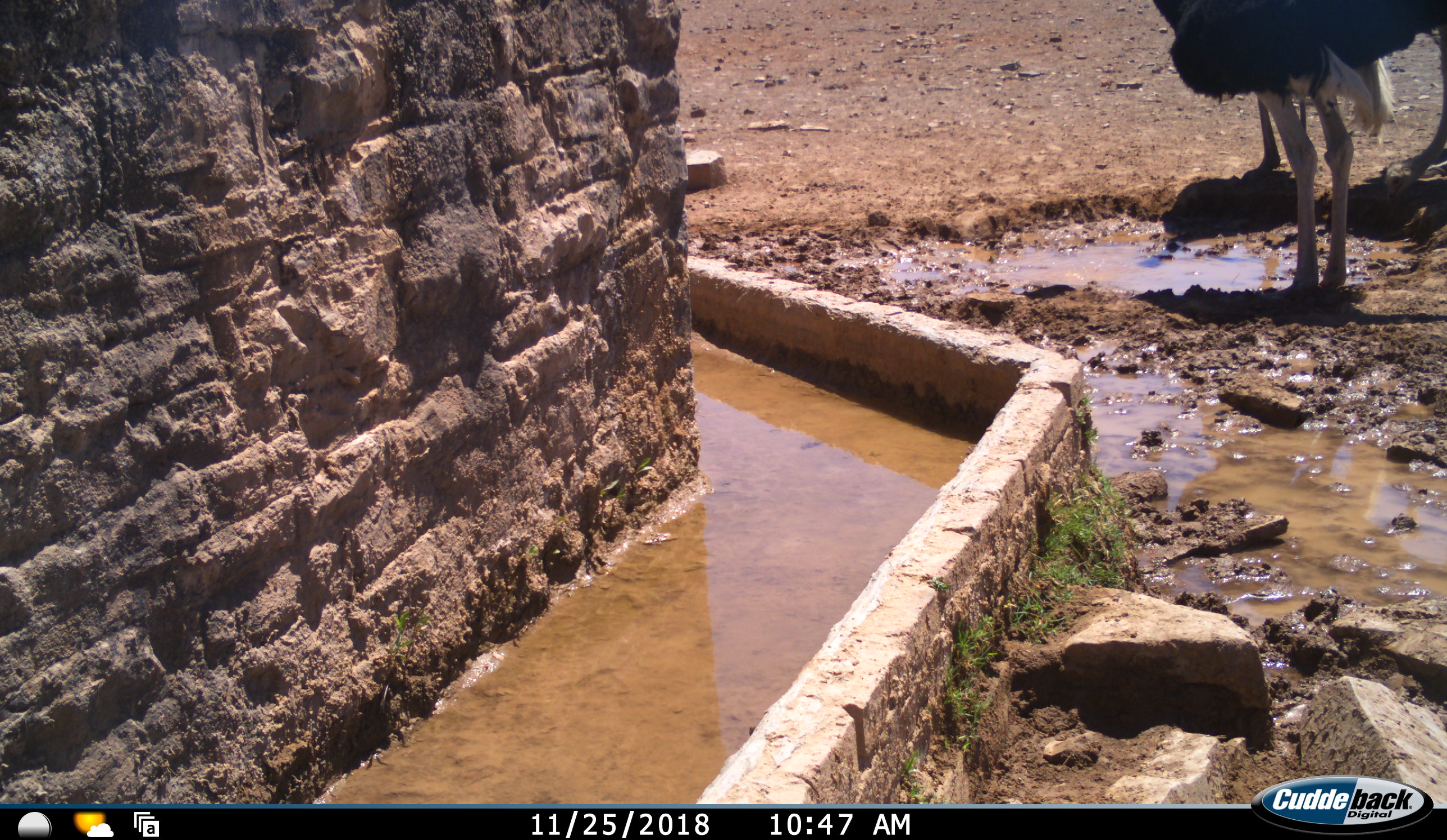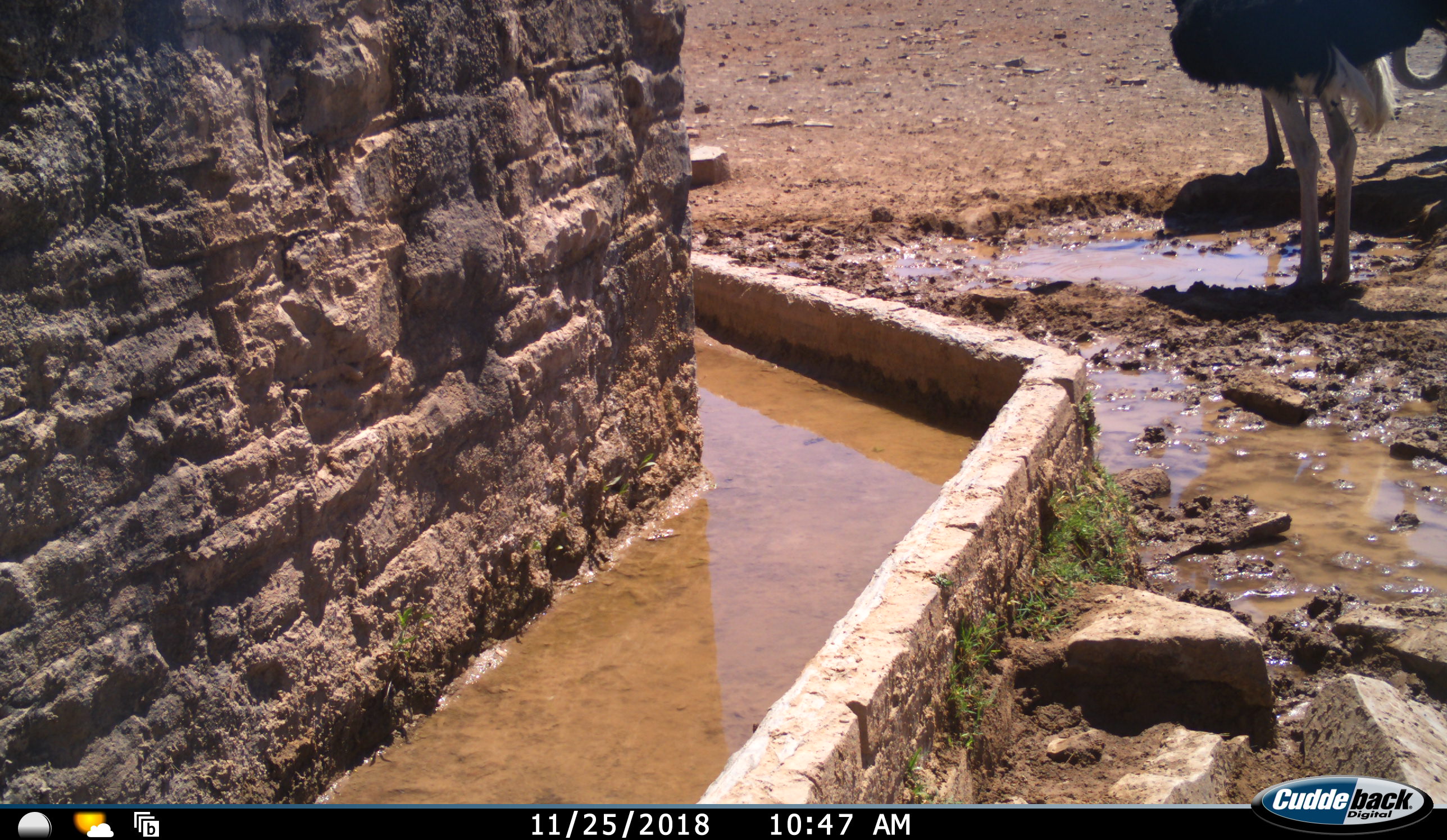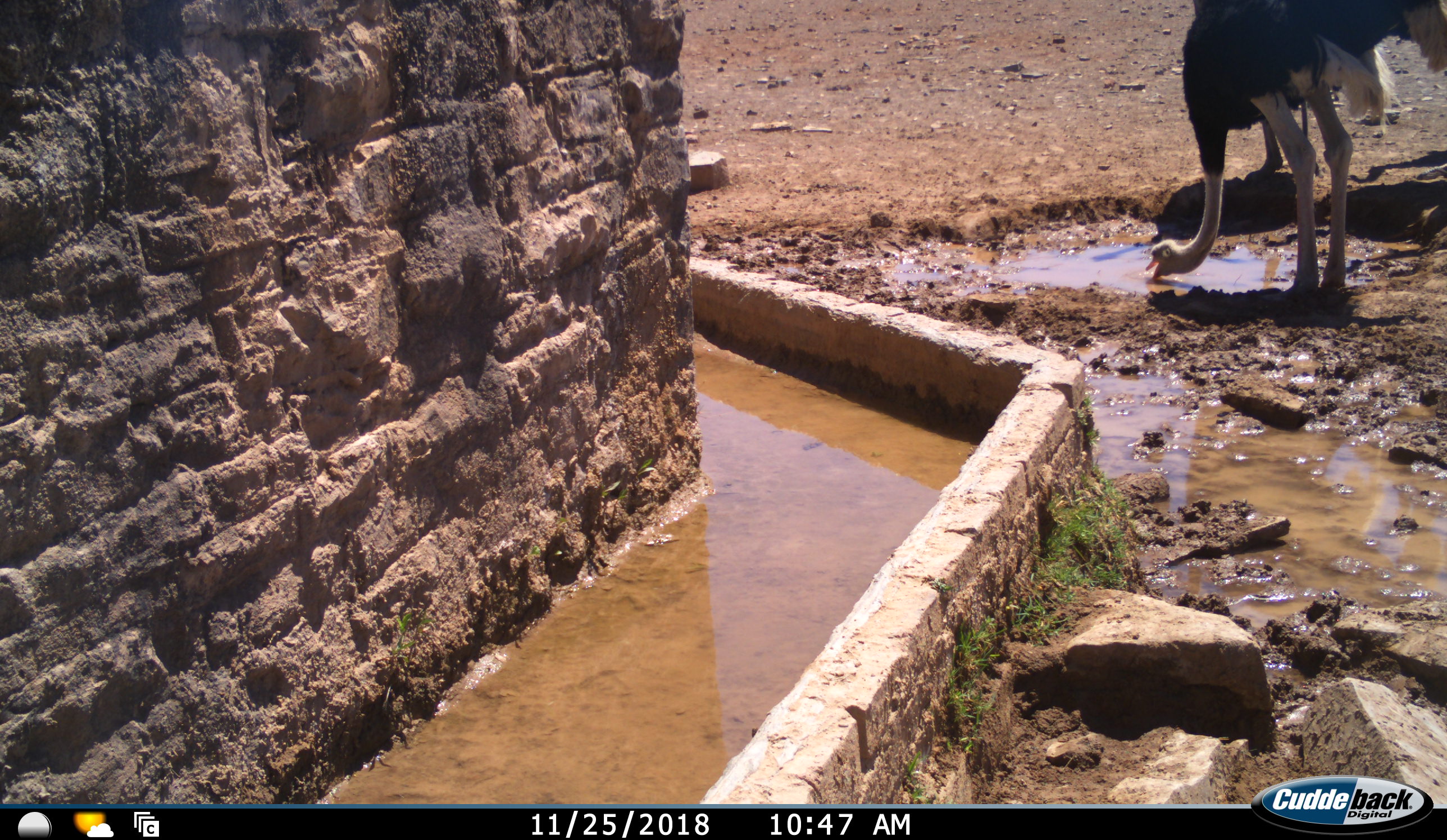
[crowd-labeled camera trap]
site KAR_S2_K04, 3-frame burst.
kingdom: Animalia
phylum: Chordata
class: Aves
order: Struthioniformes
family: Struthionidae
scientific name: Struthionidae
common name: ostrich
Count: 3.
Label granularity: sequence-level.